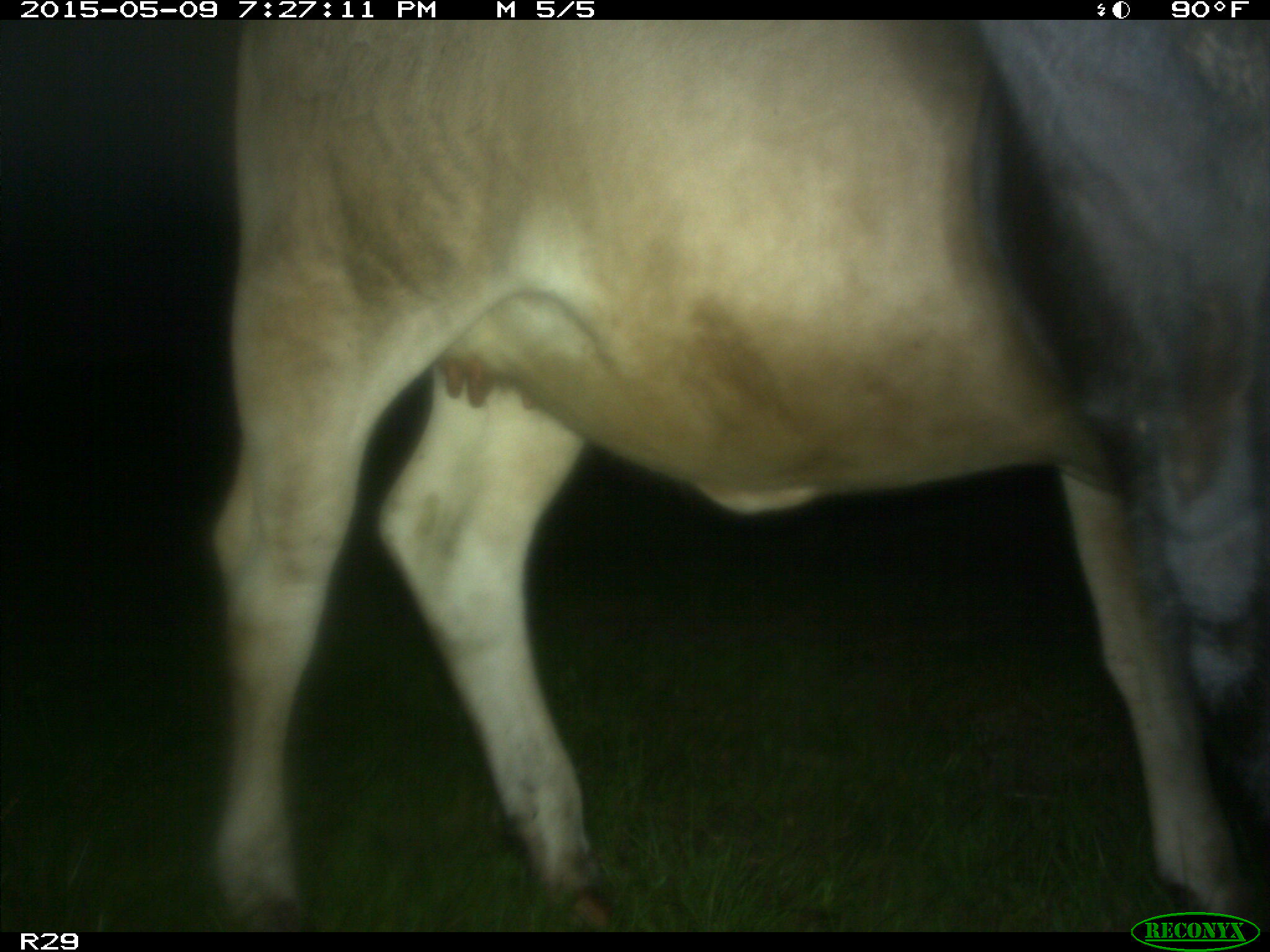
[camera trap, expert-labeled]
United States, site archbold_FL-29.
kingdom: Animalia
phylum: Chordata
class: Mammalia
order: Artiodactyla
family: Bovidae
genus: Bos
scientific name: Bos taurus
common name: domestic cow